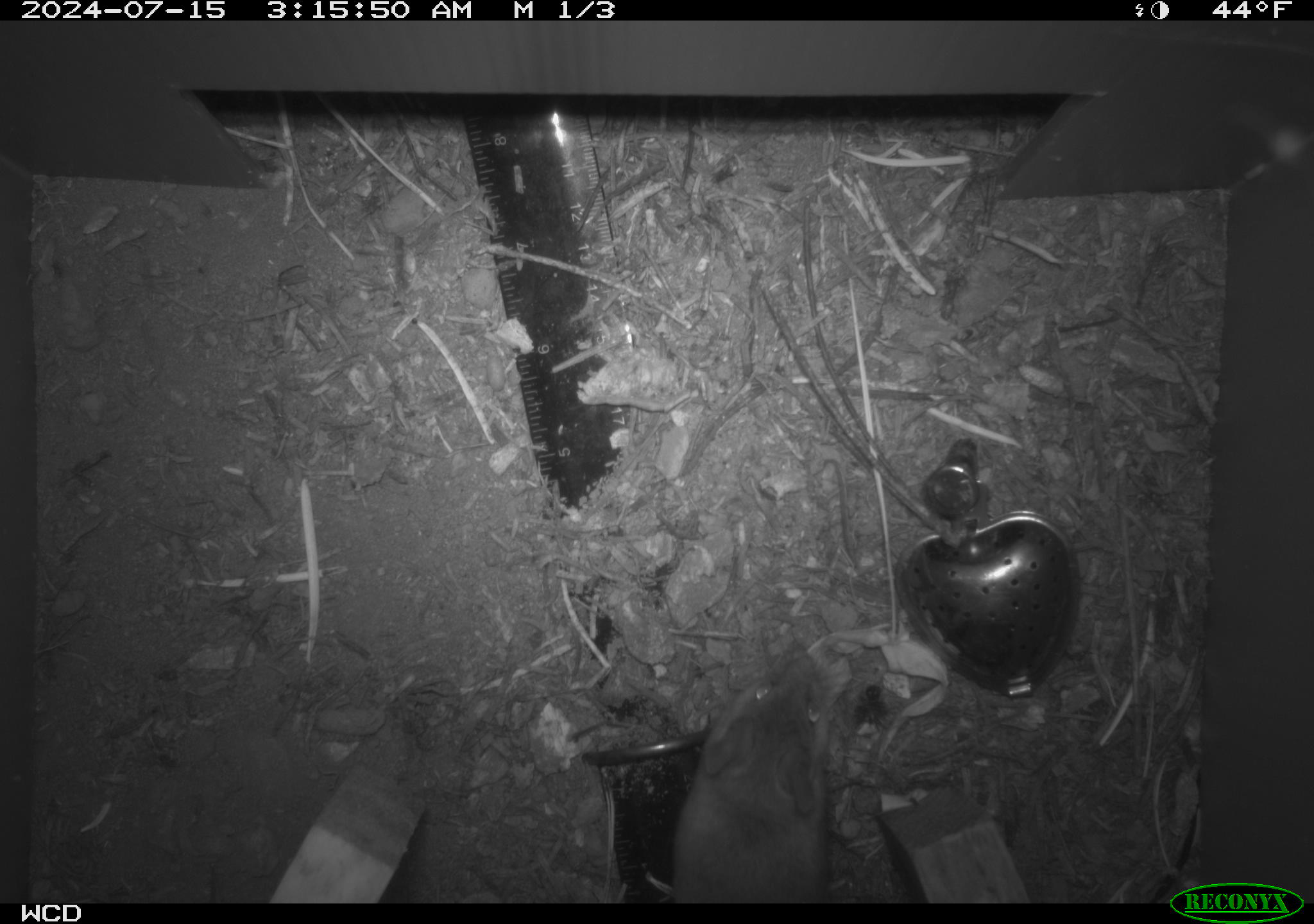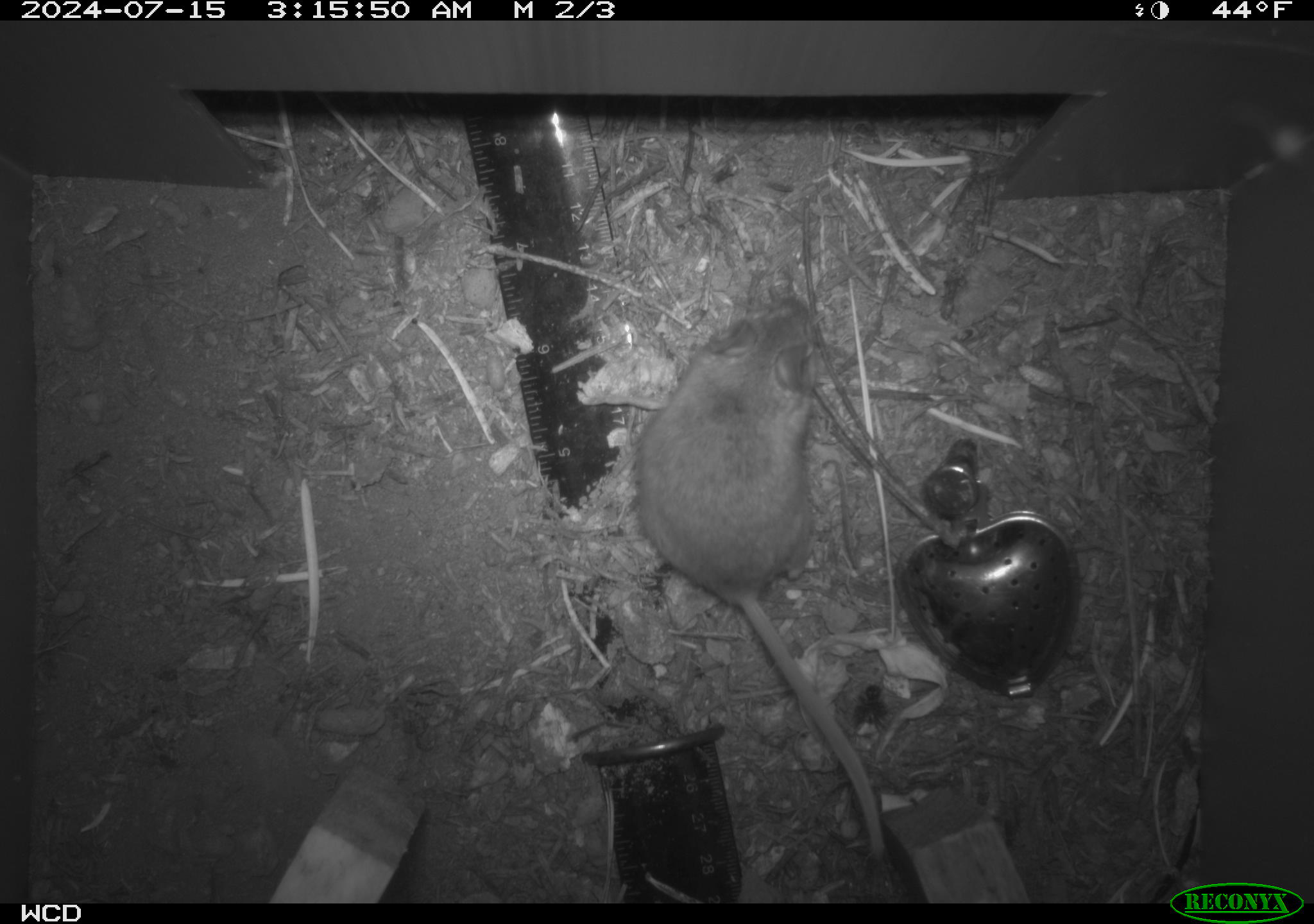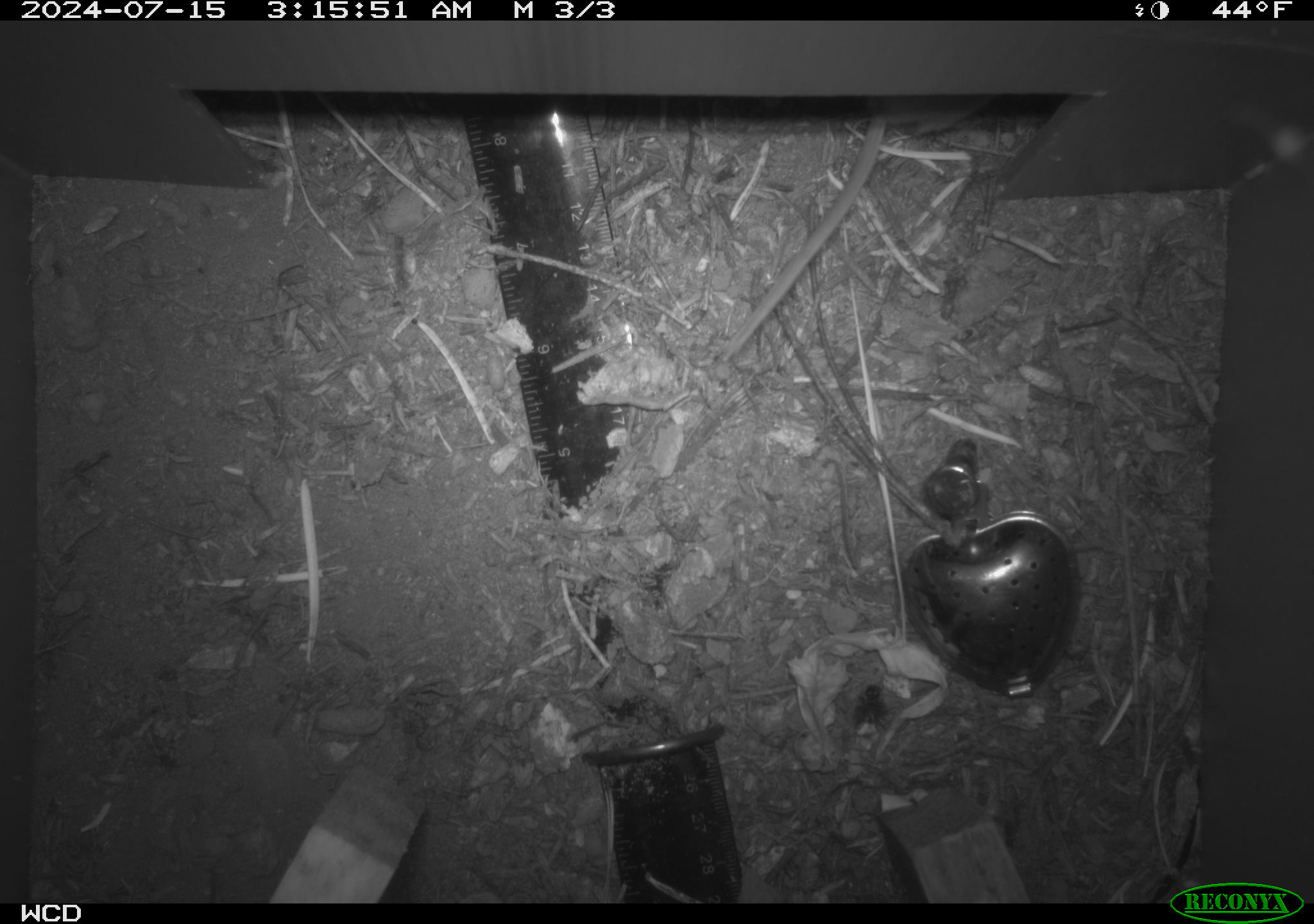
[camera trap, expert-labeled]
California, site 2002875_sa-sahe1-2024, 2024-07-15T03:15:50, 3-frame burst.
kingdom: Animalia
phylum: Chordata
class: Mammalia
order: Rodentia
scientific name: Rodentia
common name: mouse species